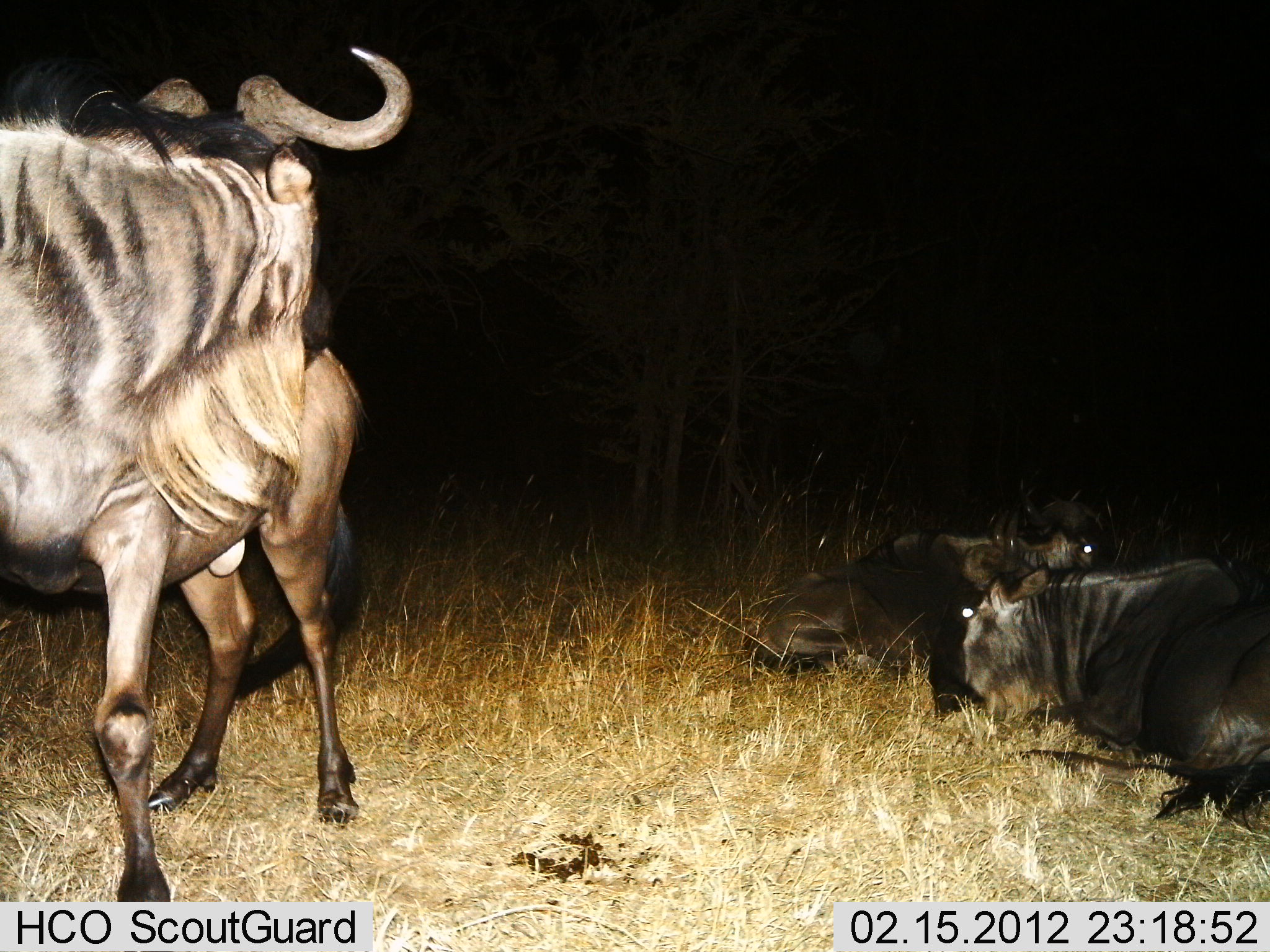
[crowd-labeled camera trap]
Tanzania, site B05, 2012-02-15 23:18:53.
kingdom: Animalia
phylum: Chordata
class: Mammalia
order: Artiodactyla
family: Bovidae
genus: Connochaetes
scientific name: Connochaetes taurinus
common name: blue wildebeest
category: wildebeest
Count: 4.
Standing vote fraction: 67%.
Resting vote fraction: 100%.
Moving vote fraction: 0%.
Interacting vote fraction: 0%.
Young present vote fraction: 0%.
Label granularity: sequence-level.